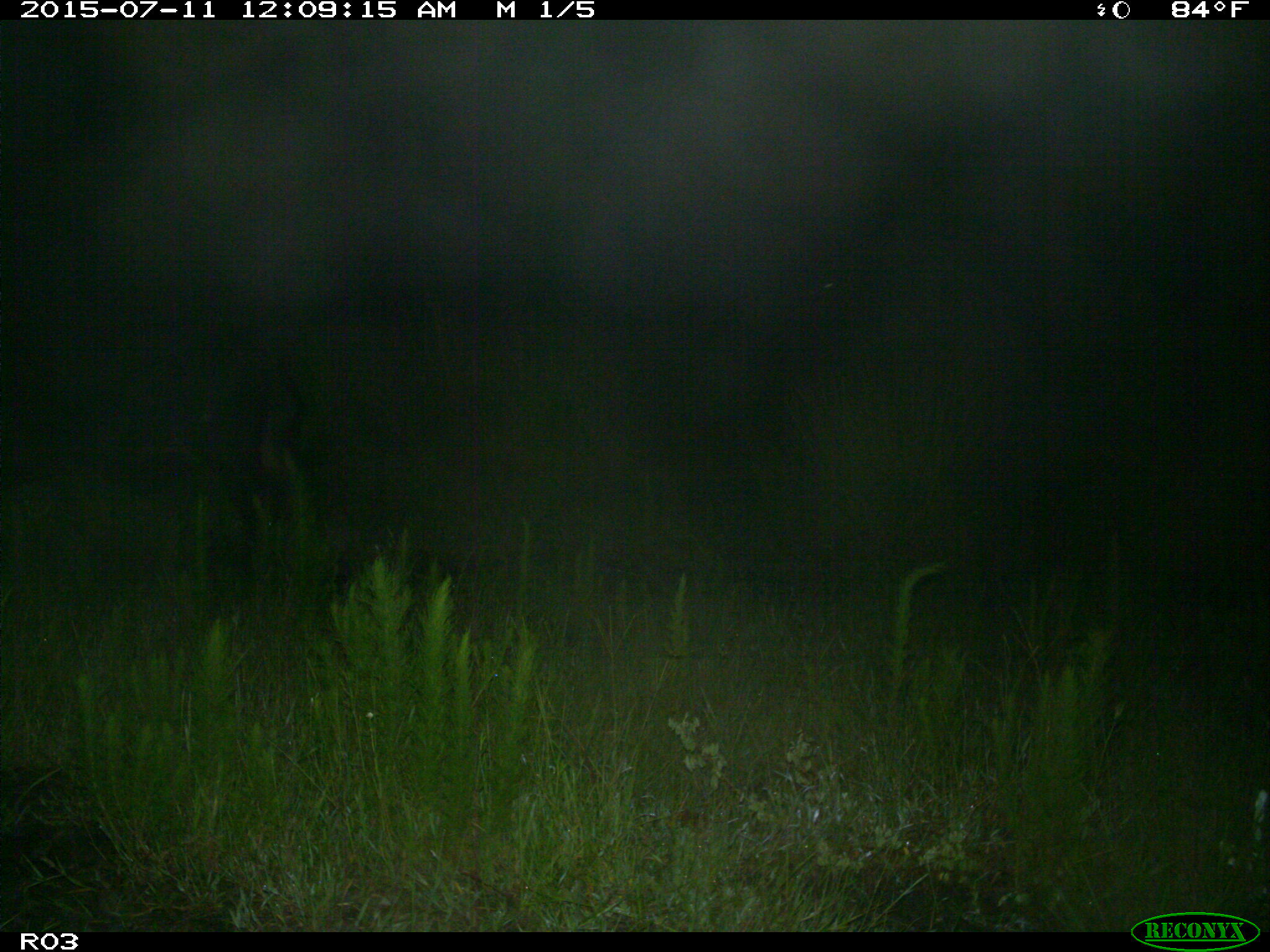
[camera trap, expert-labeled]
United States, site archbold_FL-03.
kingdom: Animalia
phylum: Chordata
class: Mammalia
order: Artiodactyla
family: Bovidae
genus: Bos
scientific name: Bos taurus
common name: domestic cow